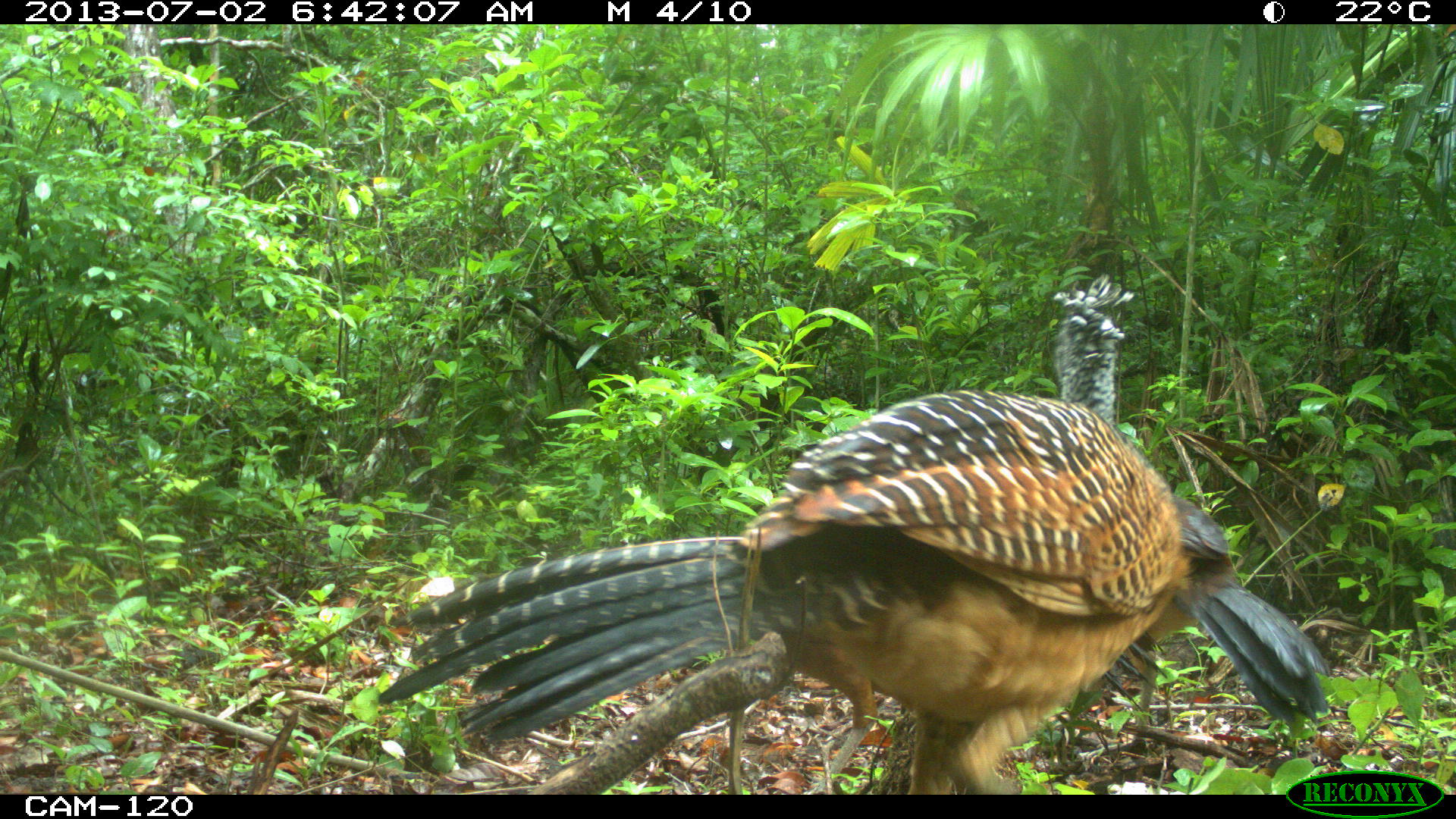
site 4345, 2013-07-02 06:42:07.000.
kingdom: Animalia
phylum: Chordata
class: Aves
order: Galliformes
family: Cracidae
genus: Crax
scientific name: Crax rubra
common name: great curassow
Crax rubra (great curassow), count 2, sex female.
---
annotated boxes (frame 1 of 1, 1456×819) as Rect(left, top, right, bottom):
crax rubra: Rect(374, 271, 1179, 793); Rect(1101, 491, 1332, 750)